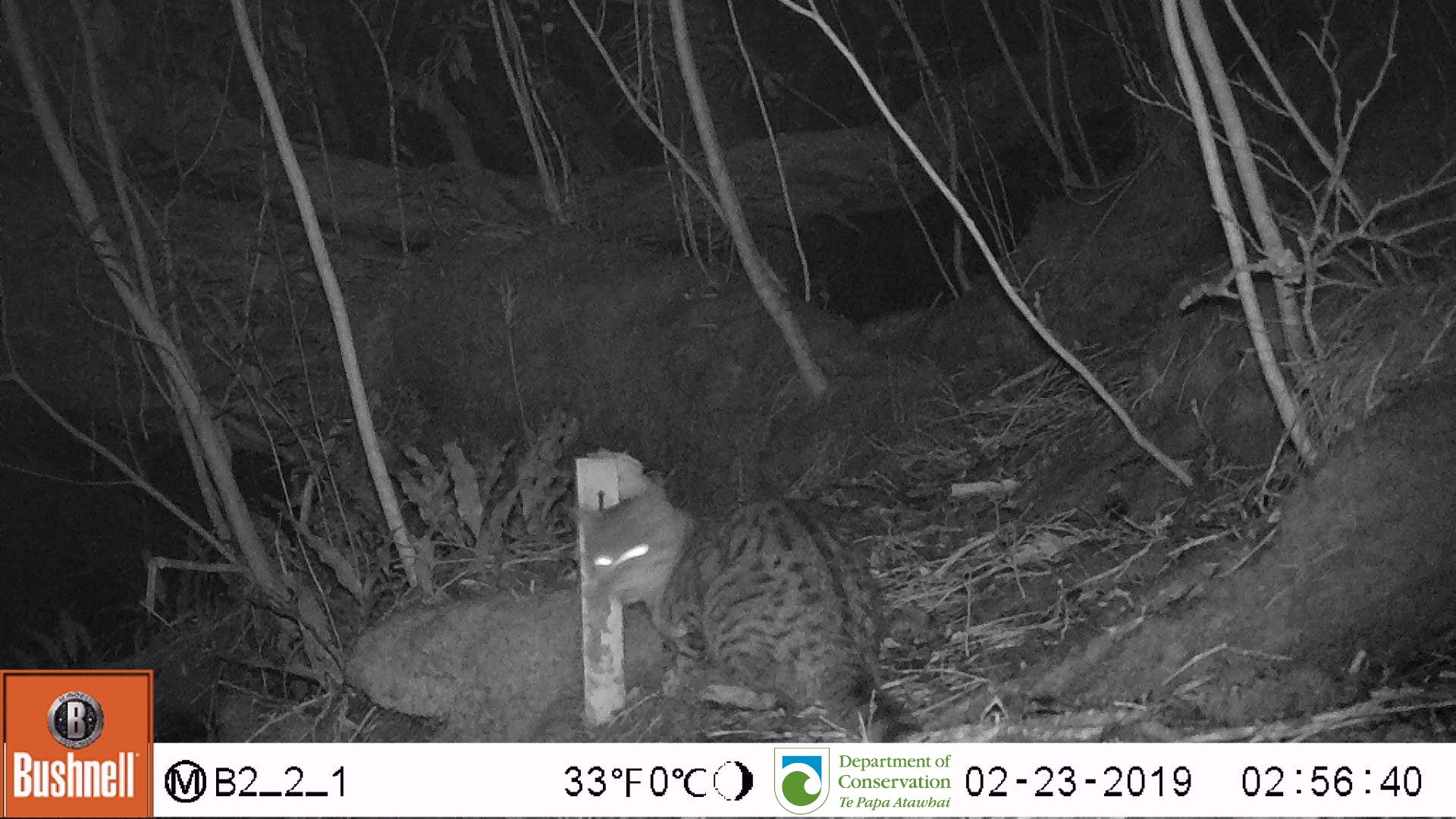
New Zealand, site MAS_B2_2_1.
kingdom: Animalia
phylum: Chordata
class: Mammalia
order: Carnivora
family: Felidae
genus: Felis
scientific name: Felis catus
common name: domestic cat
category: cat